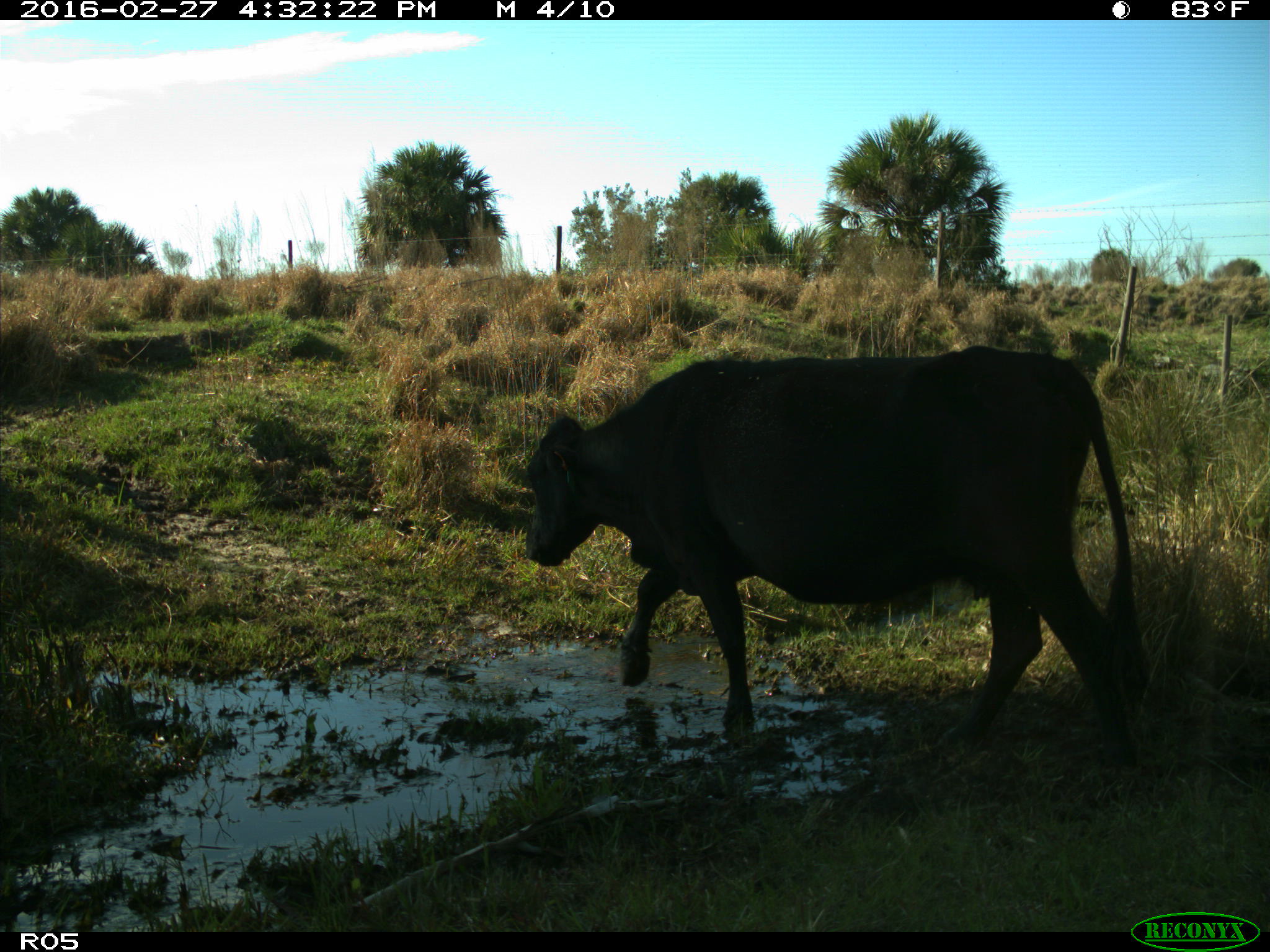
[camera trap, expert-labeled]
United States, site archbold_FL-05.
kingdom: Animalia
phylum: Chordata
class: Mammalia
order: Artiodactyla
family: Bovidae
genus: Bos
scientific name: Bos taurus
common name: domestic cow